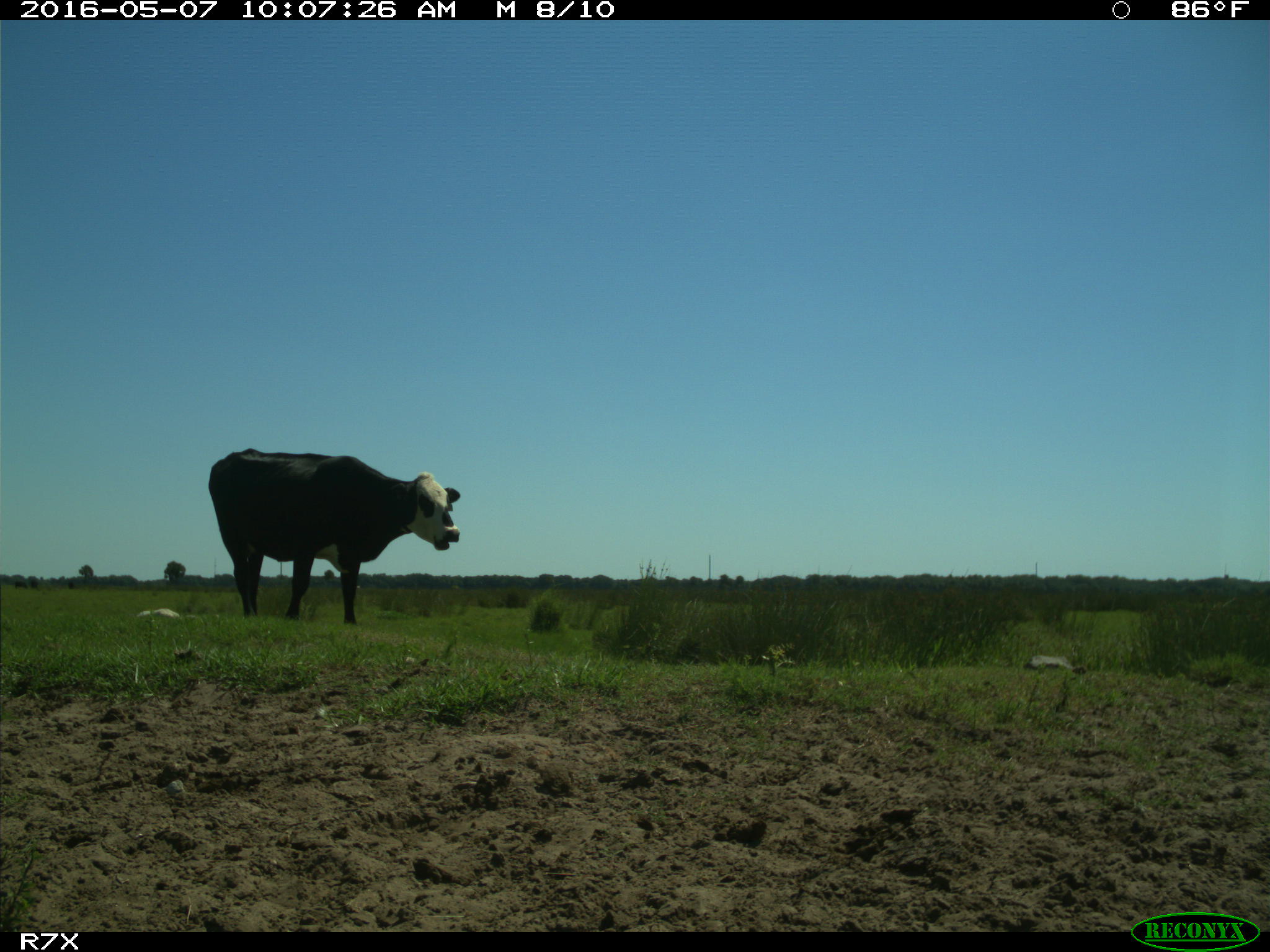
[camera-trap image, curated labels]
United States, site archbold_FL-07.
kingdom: Animalia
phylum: Chordata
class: Mammalia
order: Artiodactyla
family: Bovidae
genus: Bos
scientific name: Bos taurus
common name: domestic cow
Bos taurus (domestic cow).